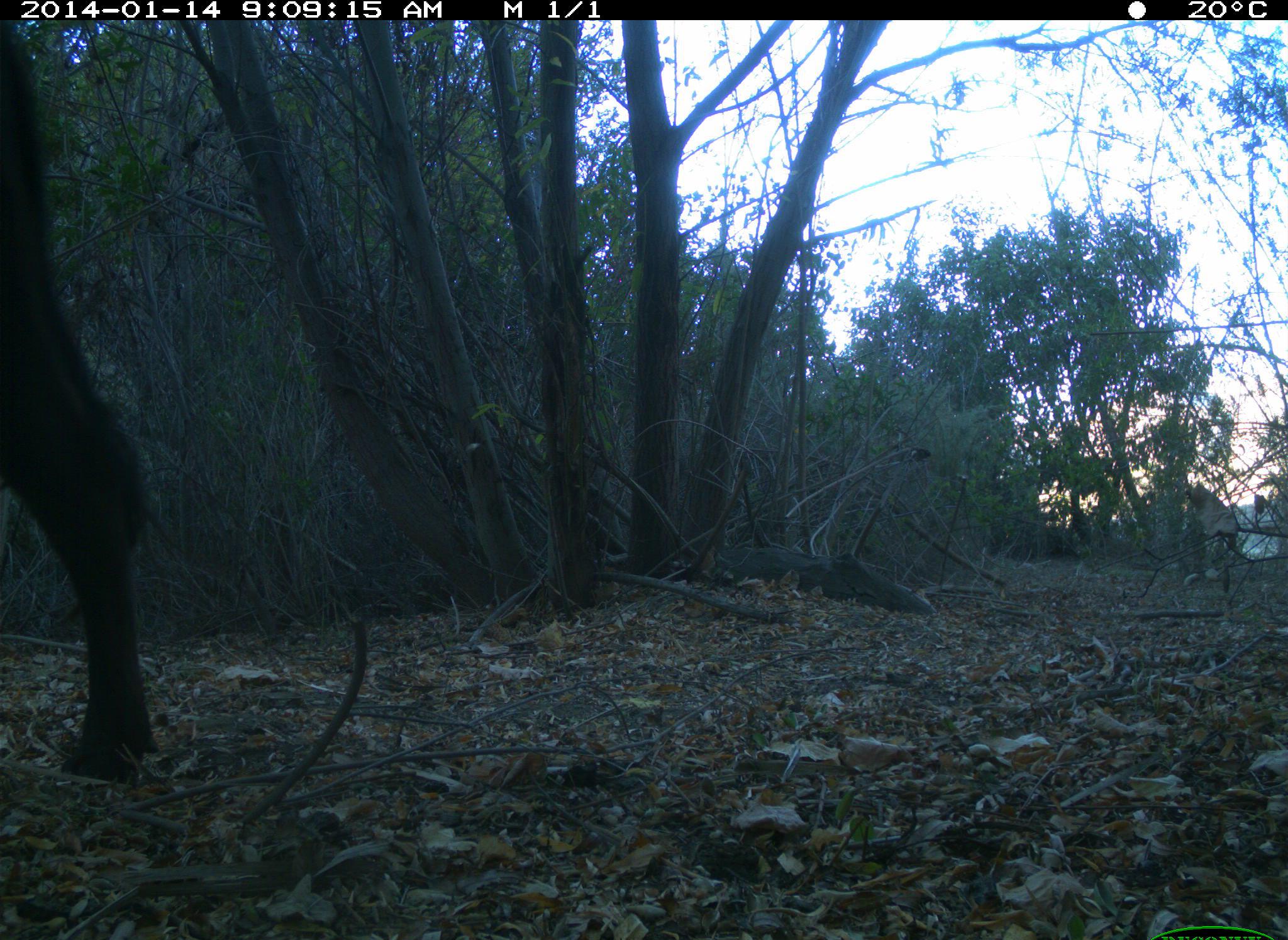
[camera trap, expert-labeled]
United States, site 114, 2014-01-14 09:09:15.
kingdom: Animalia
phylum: Chordata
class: Mammalia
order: Artiodactyla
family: Bovidae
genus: Bos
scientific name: Bos taurus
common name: cow